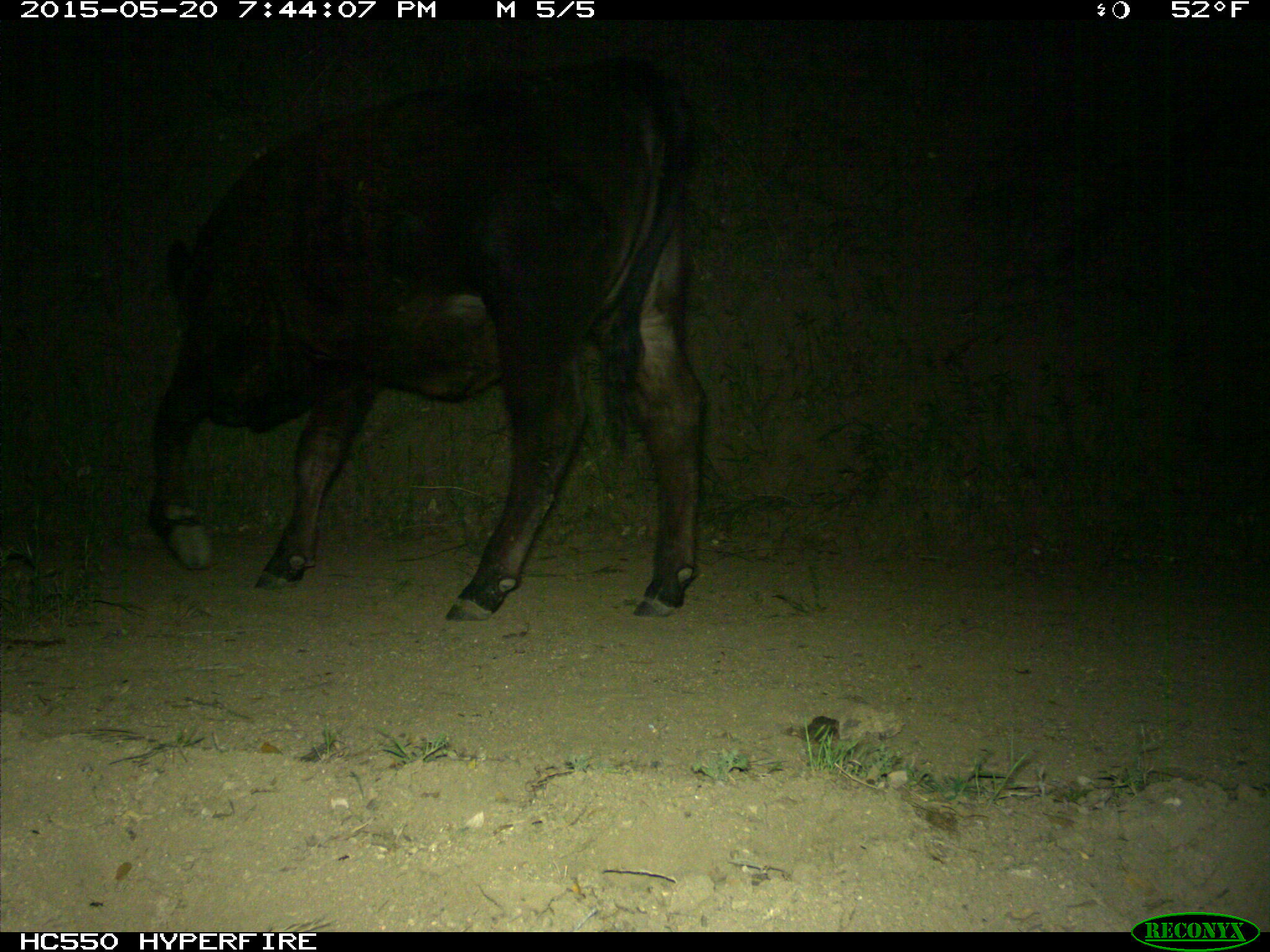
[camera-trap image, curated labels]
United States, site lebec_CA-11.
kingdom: Animalia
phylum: Chordata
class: Mammalia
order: Artiodactyla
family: Bovidae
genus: Bos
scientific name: Bos taurus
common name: domestic cow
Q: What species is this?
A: Bos taurus (domestic cow).